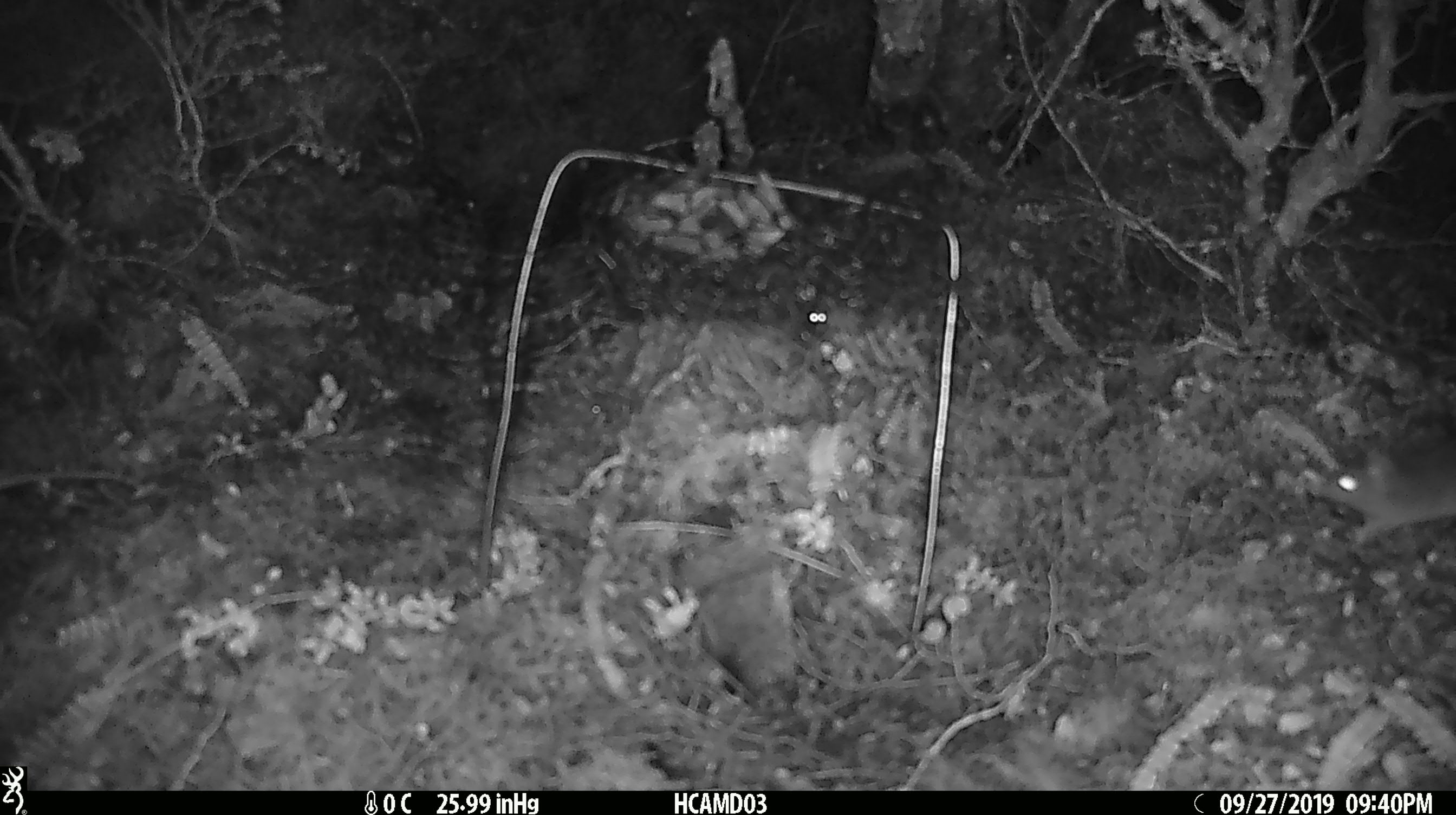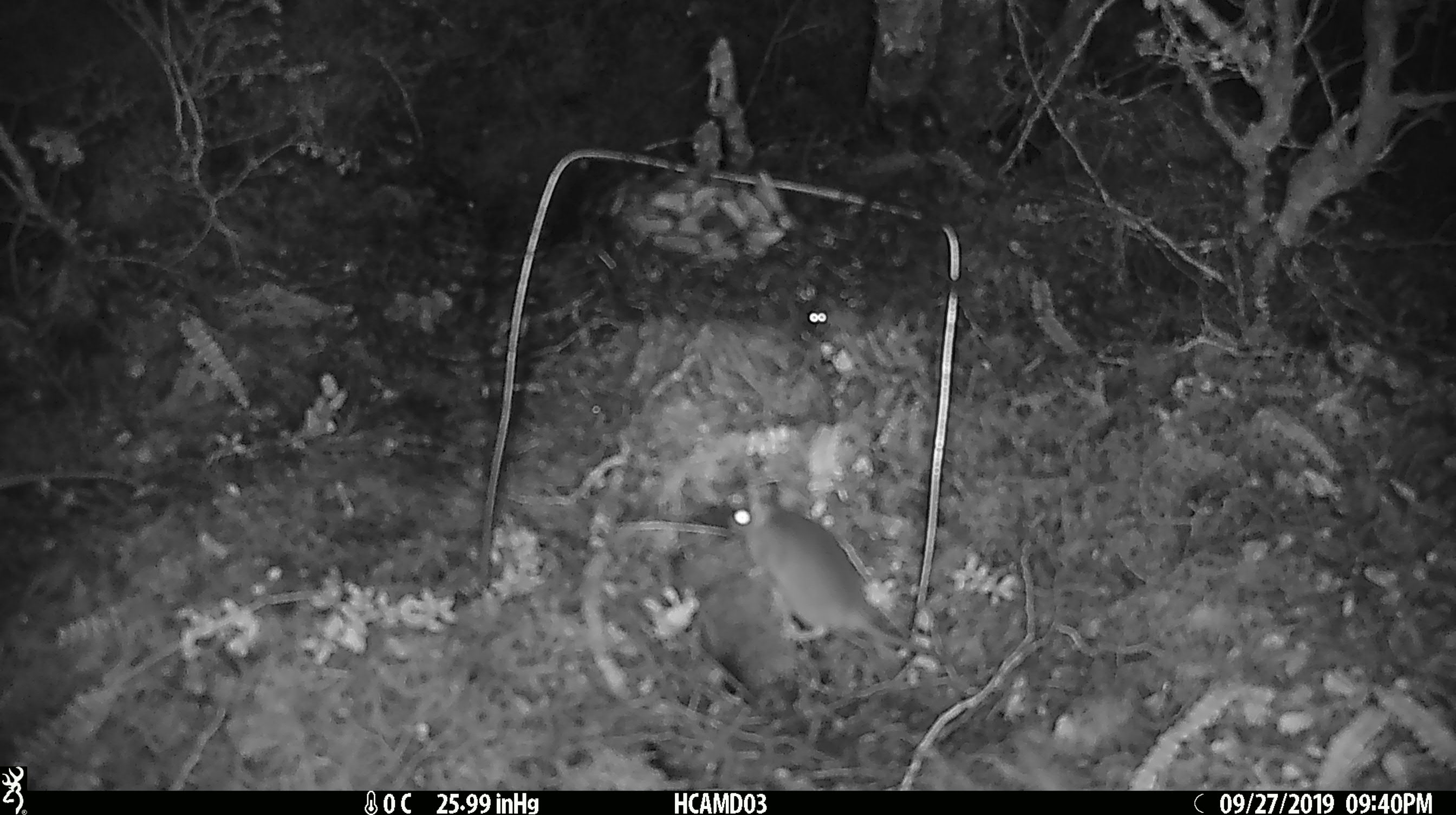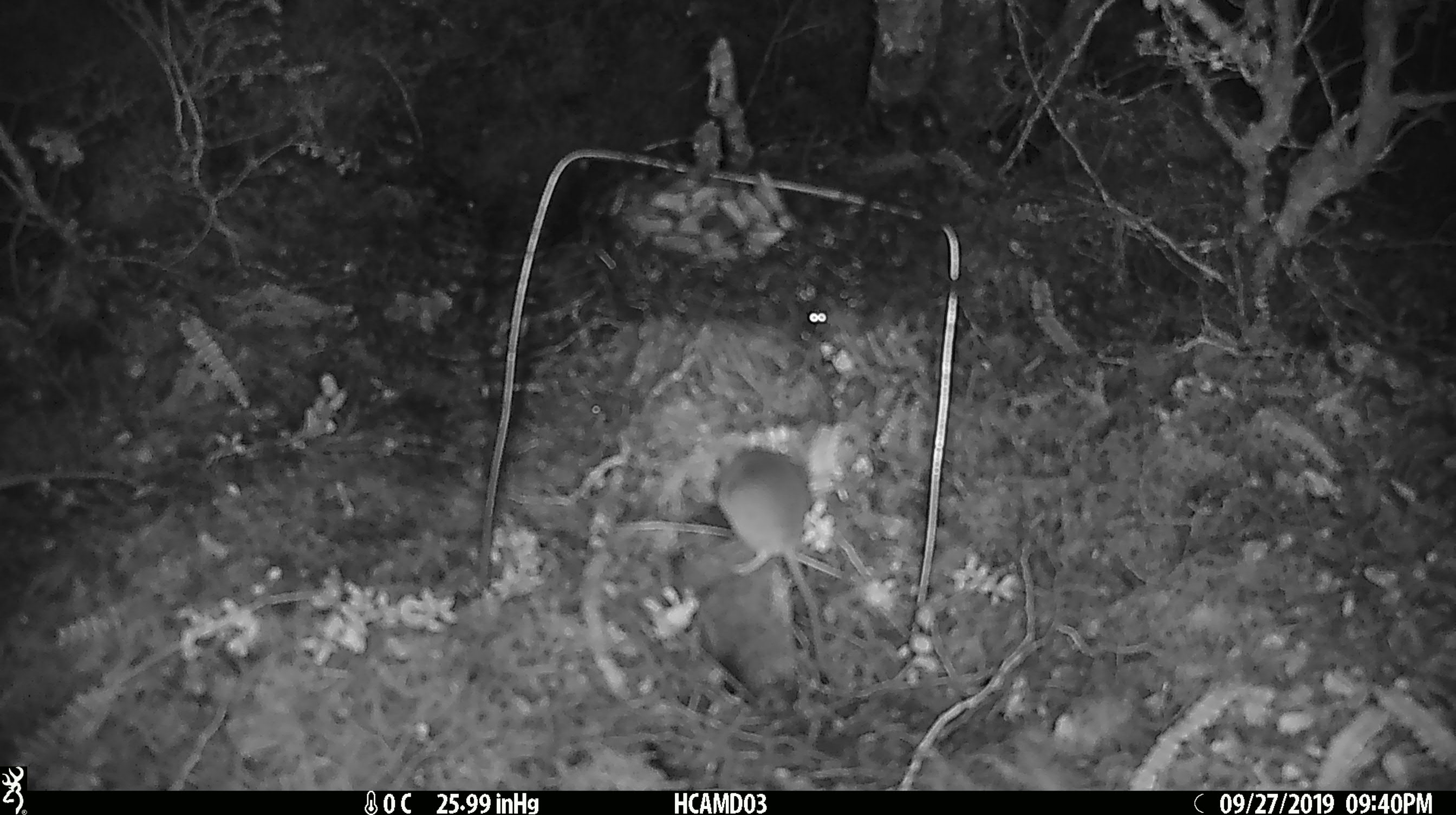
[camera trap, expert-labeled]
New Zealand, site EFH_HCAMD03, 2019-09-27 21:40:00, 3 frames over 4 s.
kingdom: Animalia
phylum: Chordata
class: Mammalia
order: Rodentia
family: Muridae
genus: Mus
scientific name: Mus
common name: mouse